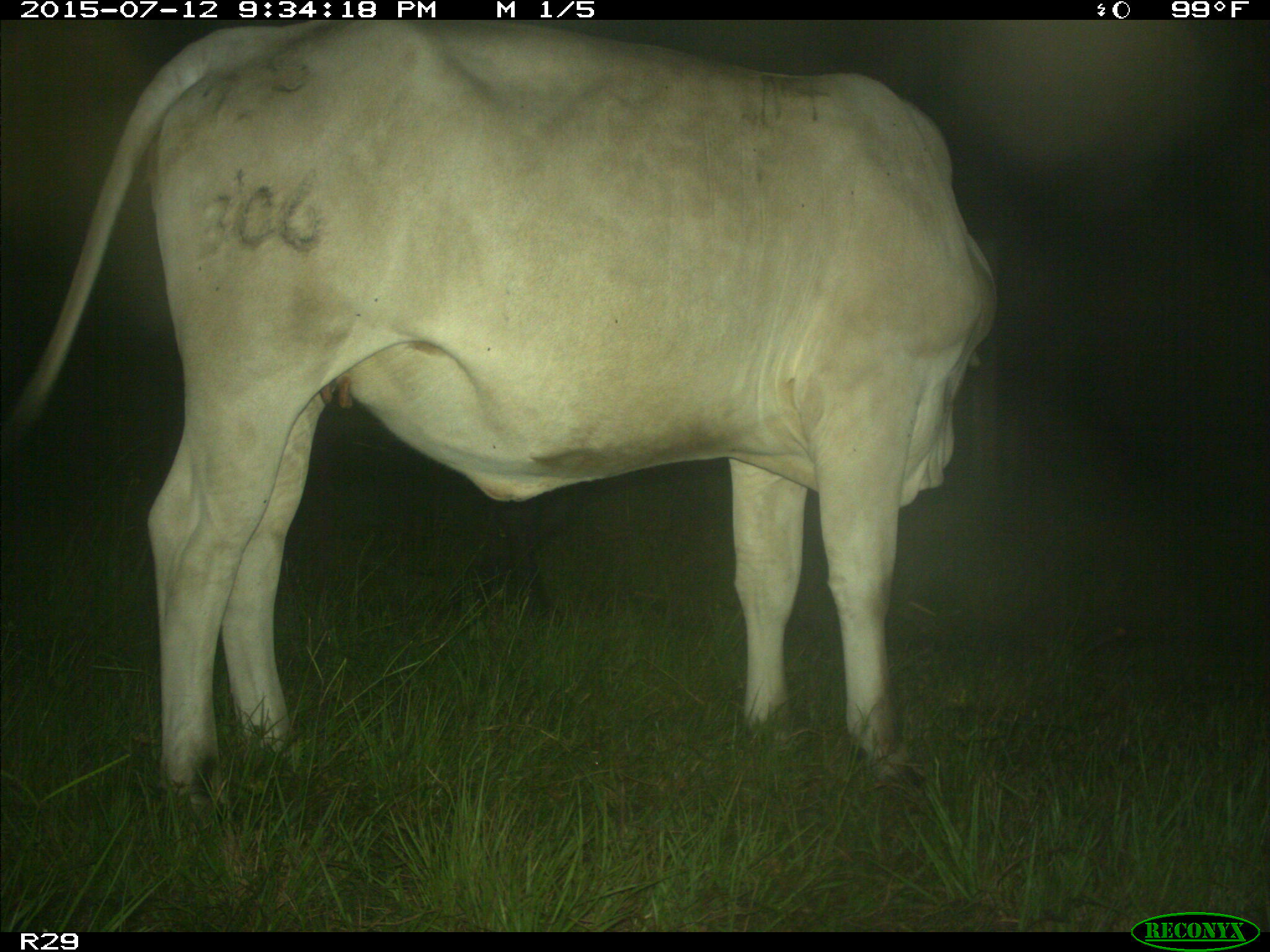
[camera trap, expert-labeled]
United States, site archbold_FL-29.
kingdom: Animalia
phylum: Chordata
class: Mammalia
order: Artiodactyla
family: Bovidae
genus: Bos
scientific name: Bos taurus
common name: domestic cow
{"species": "Bos taurus (domestic cow)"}